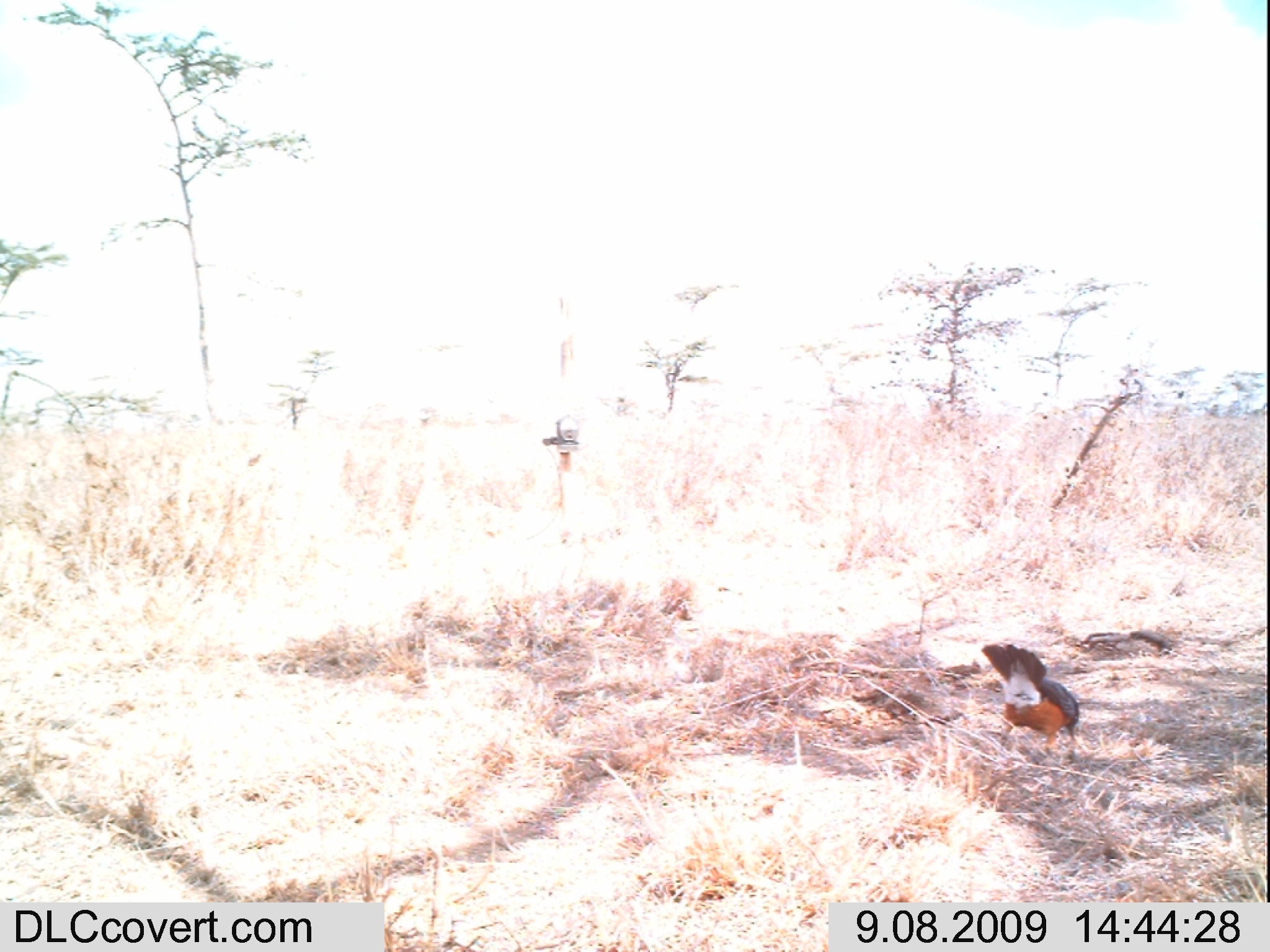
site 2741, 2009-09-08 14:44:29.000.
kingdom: Animalia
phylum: Chordata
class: Aves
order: Passeriformes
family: Sturnidae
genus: Lamprotornis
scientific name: Lamprotornis superbus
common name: superb starling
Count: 1.